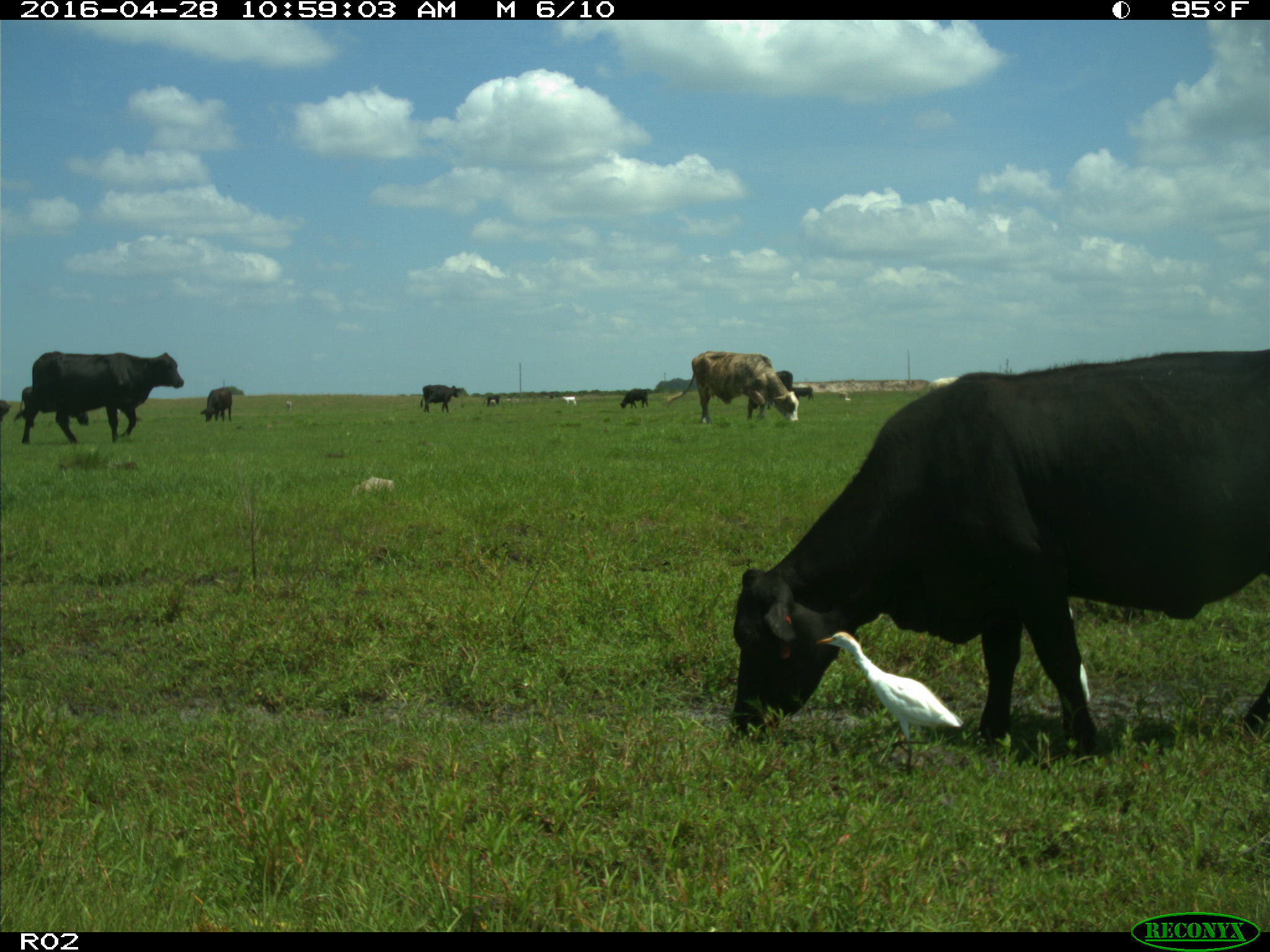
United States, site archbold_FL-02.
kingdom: Animalia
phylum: Chordata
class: Mammalia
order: Artiodactyla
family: Bovidae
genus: Bos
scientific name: Bos taurus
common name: domestic cow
Bos taurus (domestic cow).